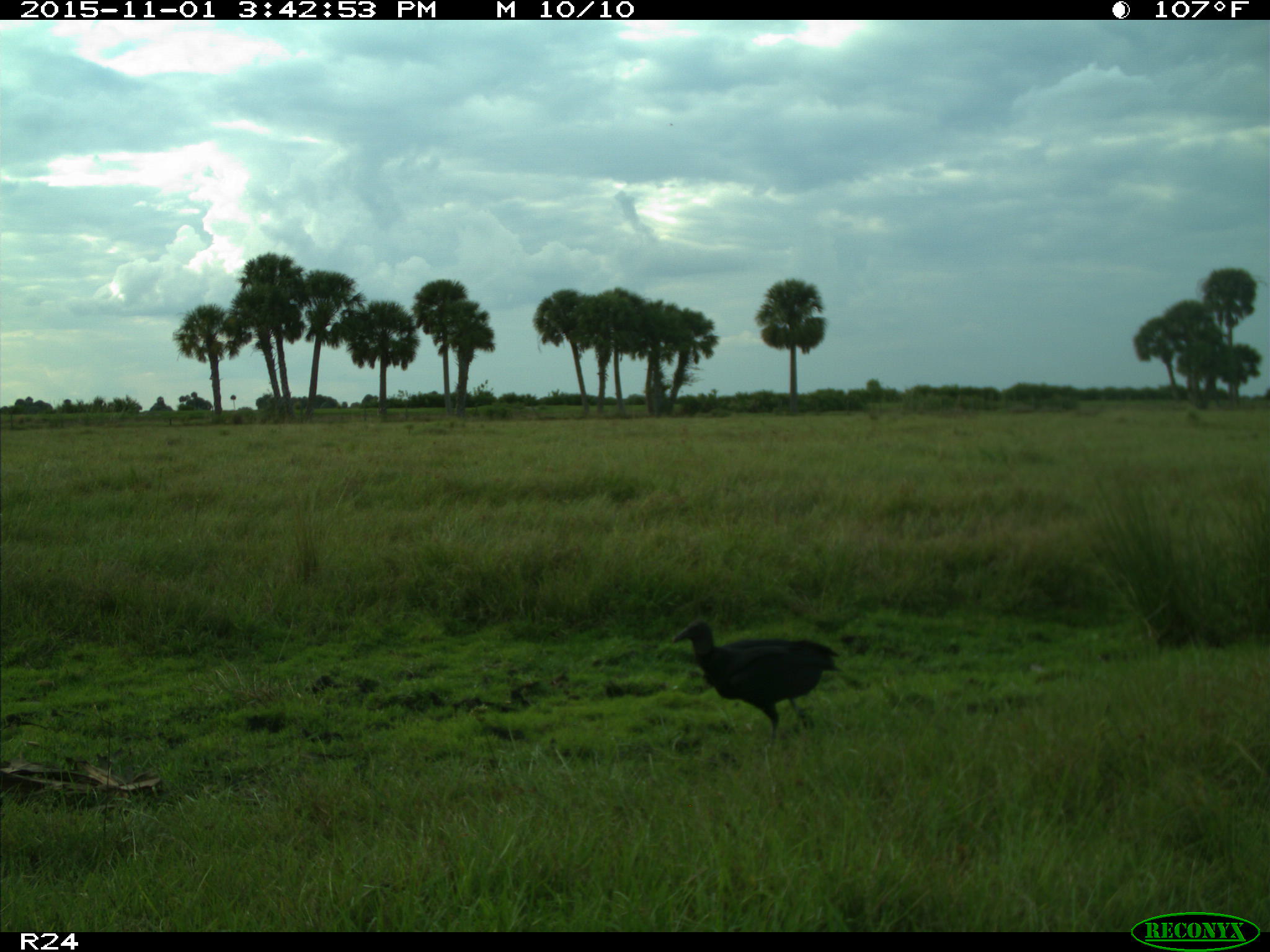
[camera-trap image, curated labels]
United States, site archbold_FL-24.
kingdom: Animalia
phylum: Chordata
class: Aves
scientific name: Aves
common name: birds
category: unidentified bird